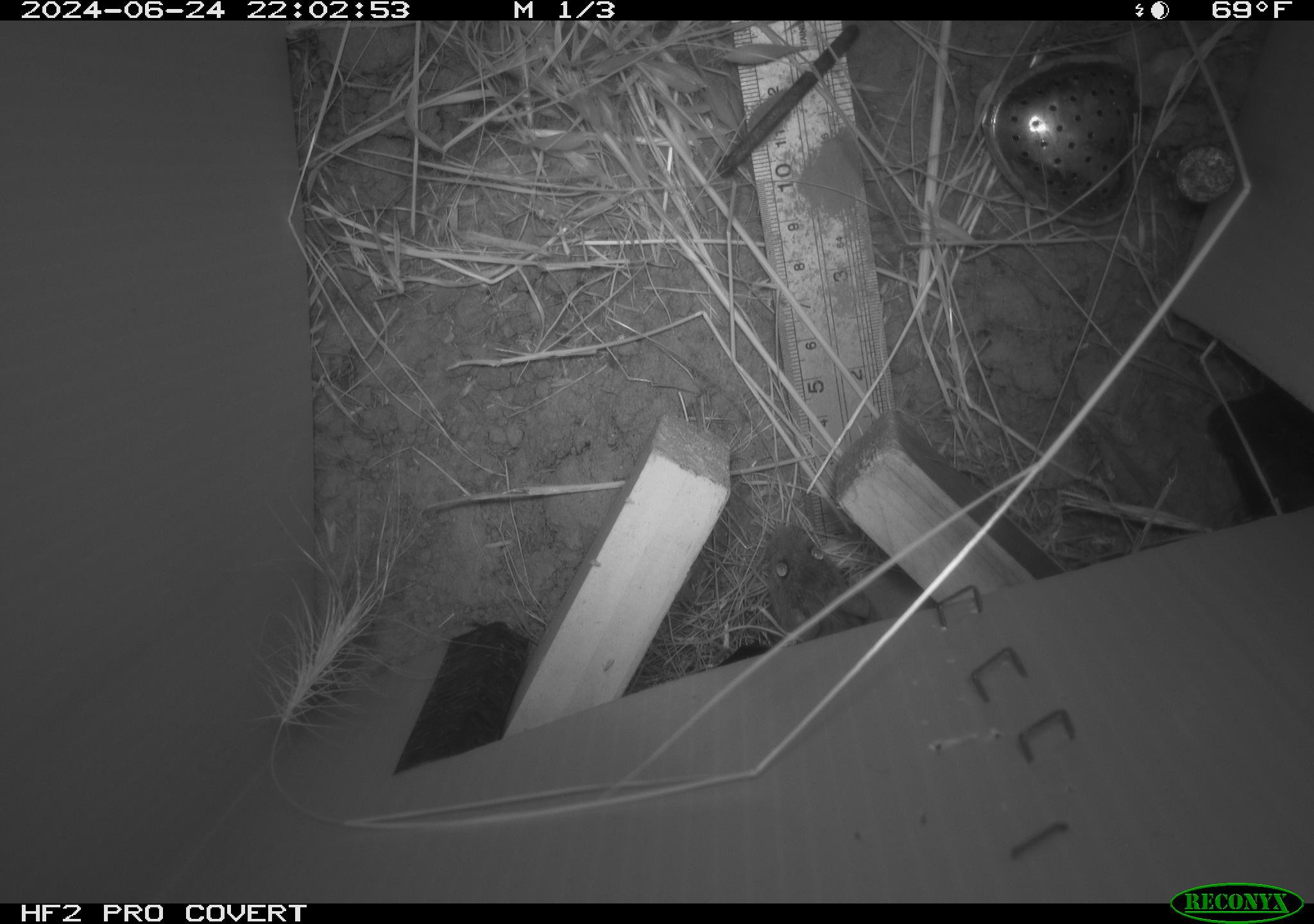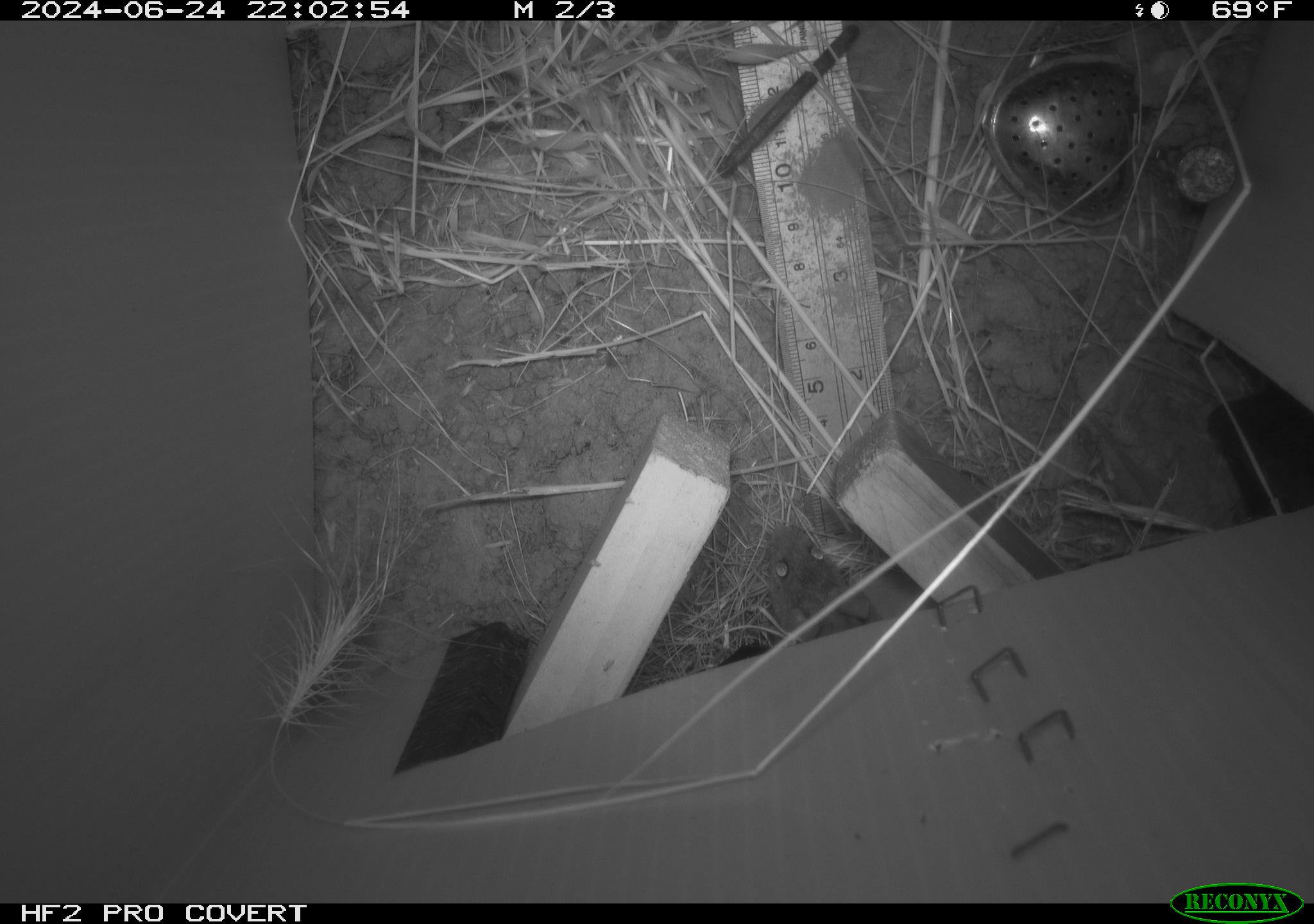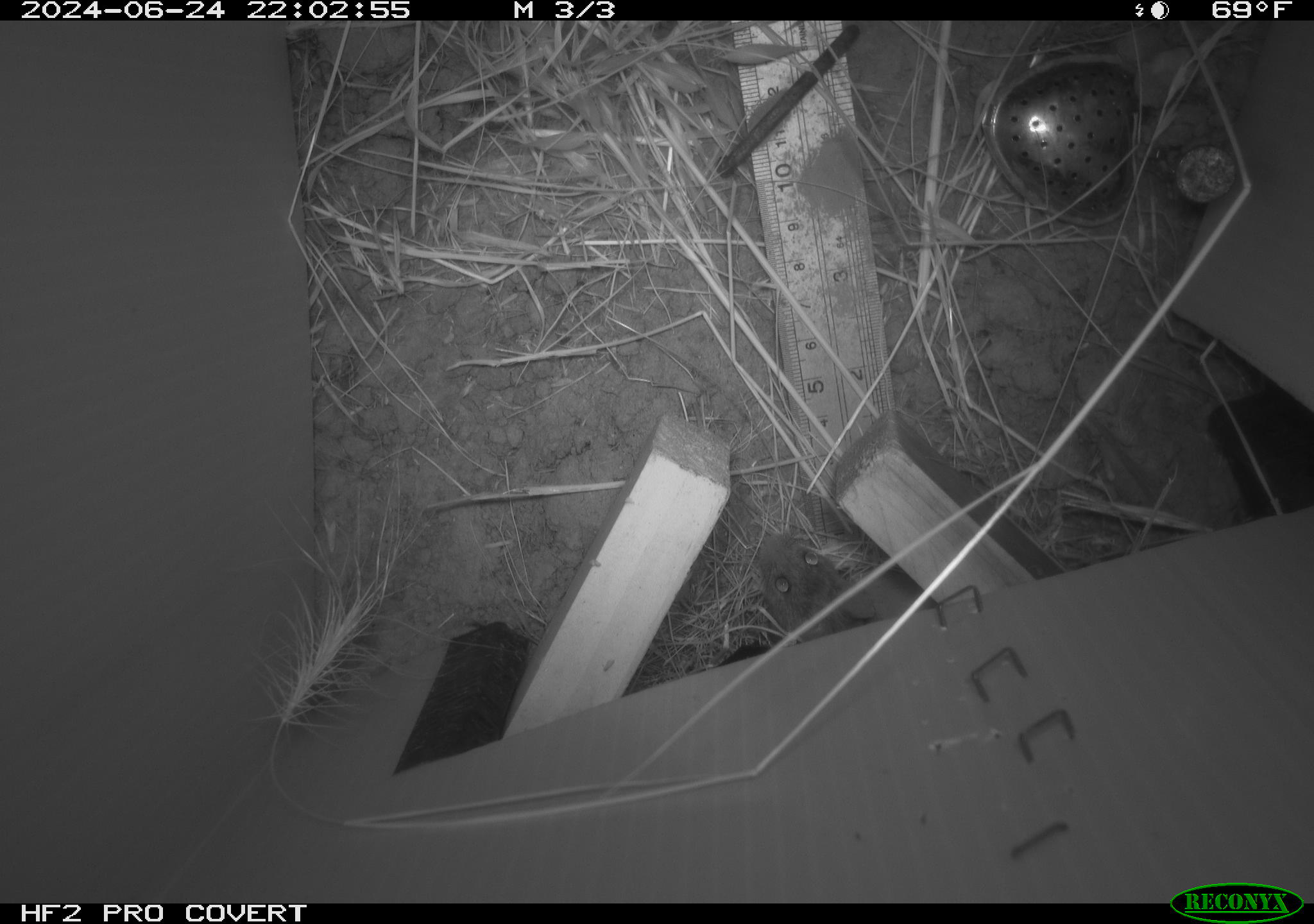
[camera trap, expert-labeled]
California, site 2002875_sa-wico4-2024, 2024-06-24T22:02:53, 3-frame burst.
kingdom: Animalia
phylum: Chordata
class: Mammalia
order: Rodentia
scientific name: Rodentia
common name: rodent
Rodent (Rodentia).